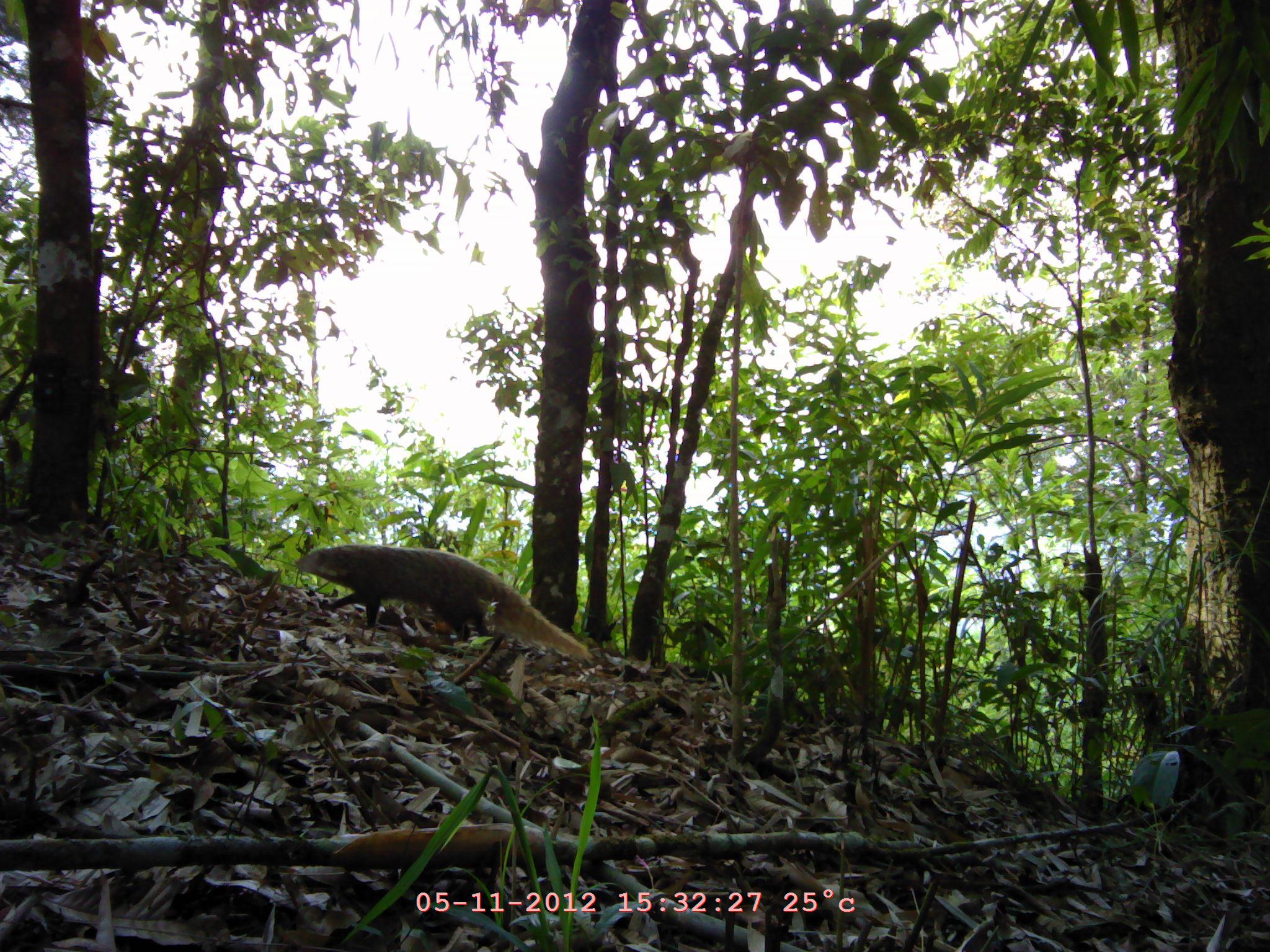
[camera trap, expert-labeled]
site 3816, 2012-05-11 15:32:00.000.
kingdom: Animalia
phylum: Chordata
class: Mammalia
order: Carnivora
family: Herpestidae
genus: Urva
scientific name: Urva urva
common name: crab-eating mongoose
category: herpestes urva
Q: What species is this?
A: Herpestes urva (crab-eating mongoose) (Urva urva).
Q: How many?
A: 1.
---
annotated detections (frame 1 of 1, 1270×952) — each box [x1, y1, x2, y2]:
herpestes urva: [292, 542, 590, 658]